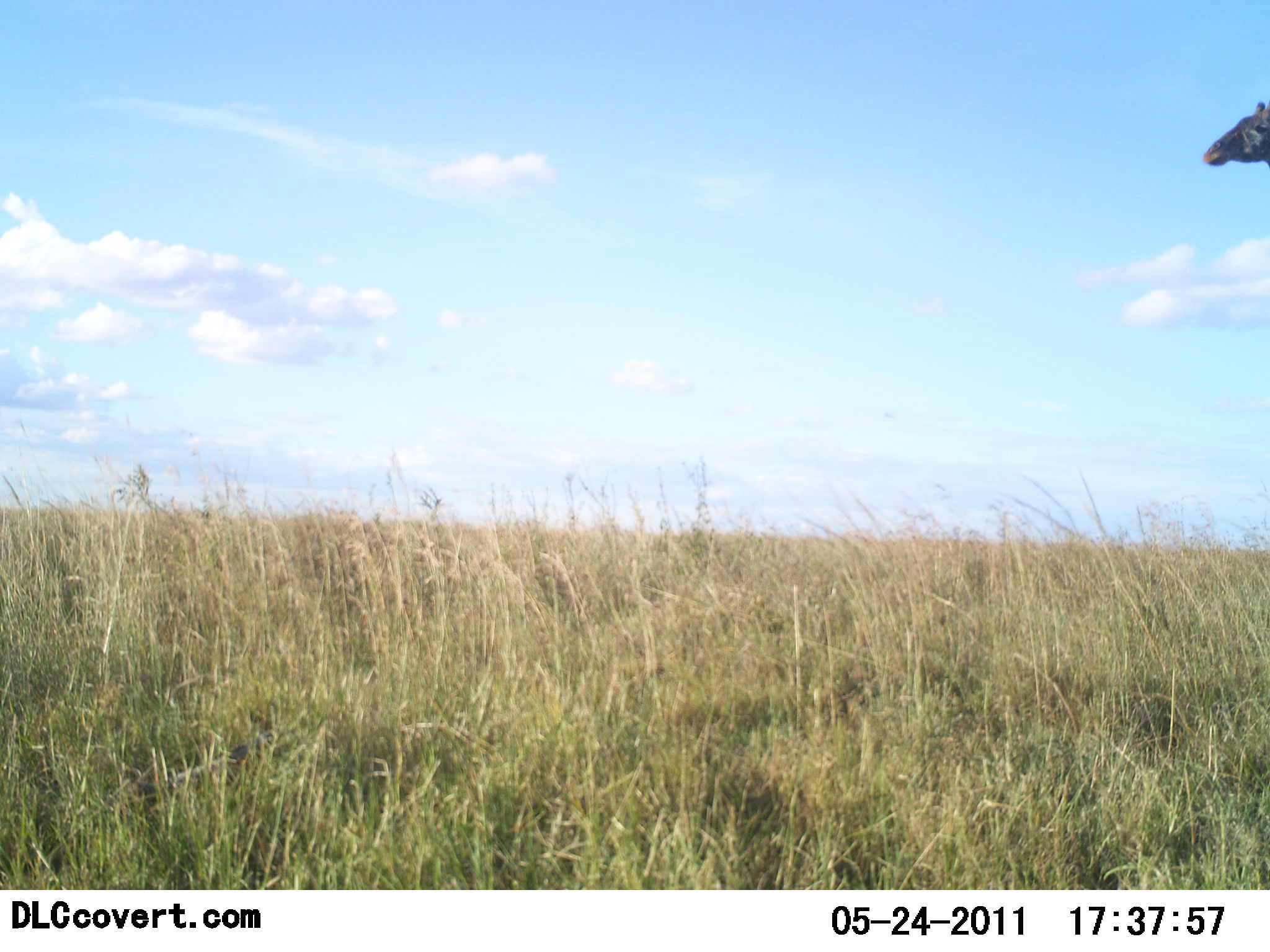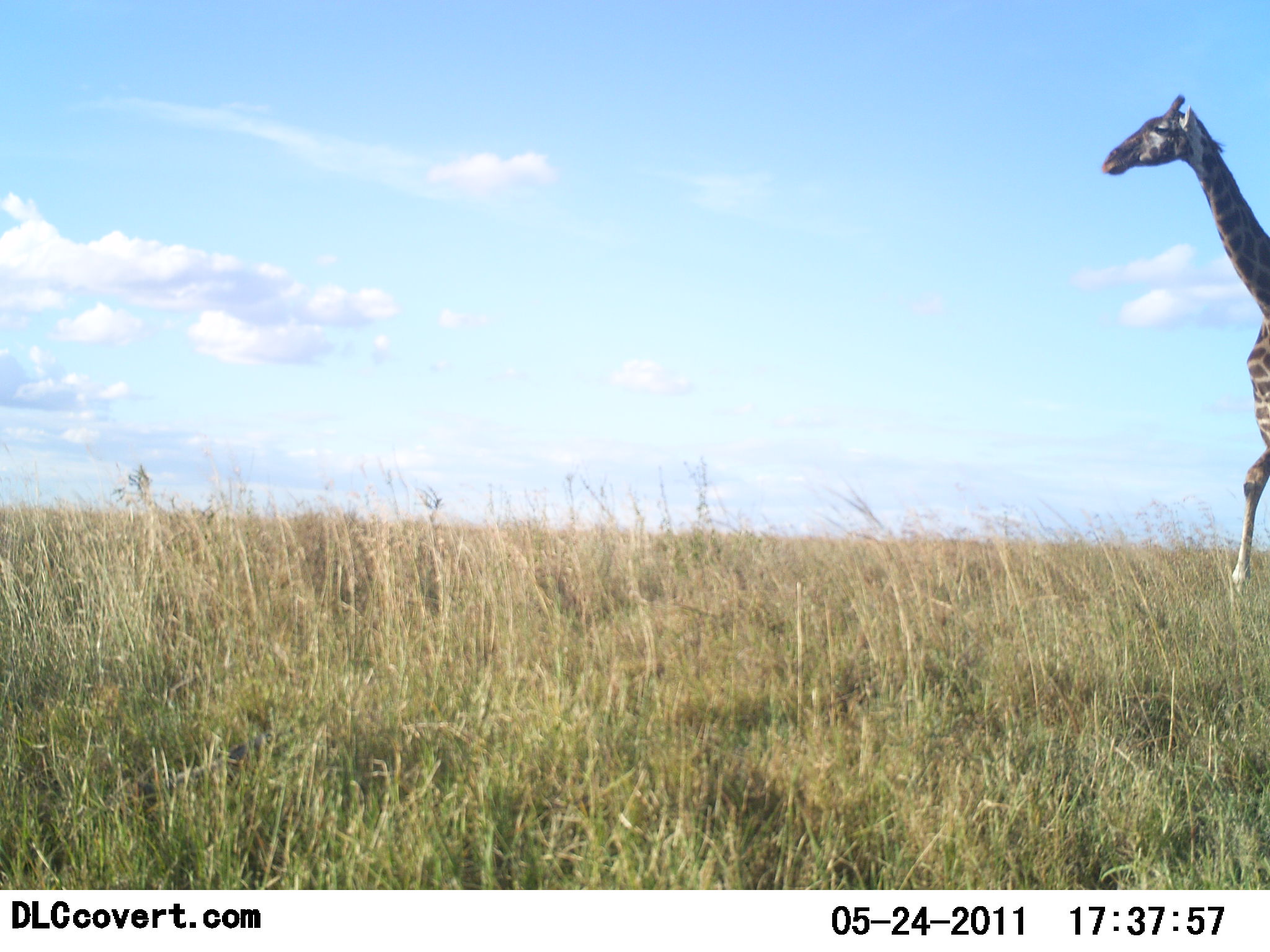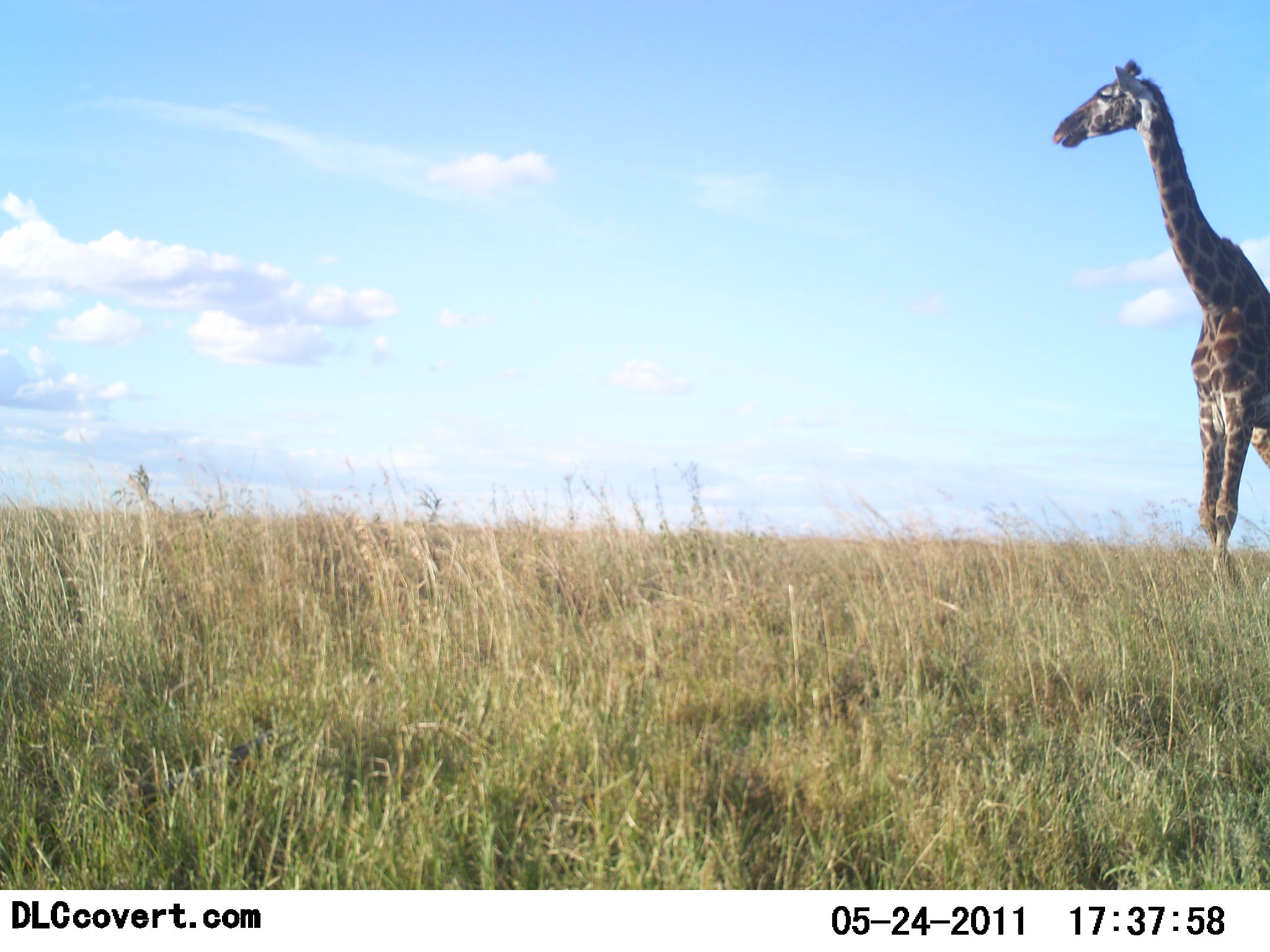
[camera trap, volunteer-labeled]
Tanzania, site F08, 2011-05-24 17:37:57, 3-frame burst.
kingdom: Animalia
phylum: Chordata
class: Mammalia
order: Artiodactyla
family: Giraffidae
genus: Giraffa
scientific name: Giraffa camelopardalis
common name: giraffe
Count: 1.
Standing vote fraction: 14%.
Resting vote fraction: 0%.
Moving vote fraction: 93%.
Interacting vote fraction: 0%.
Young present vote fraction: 0%.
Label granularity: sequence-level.